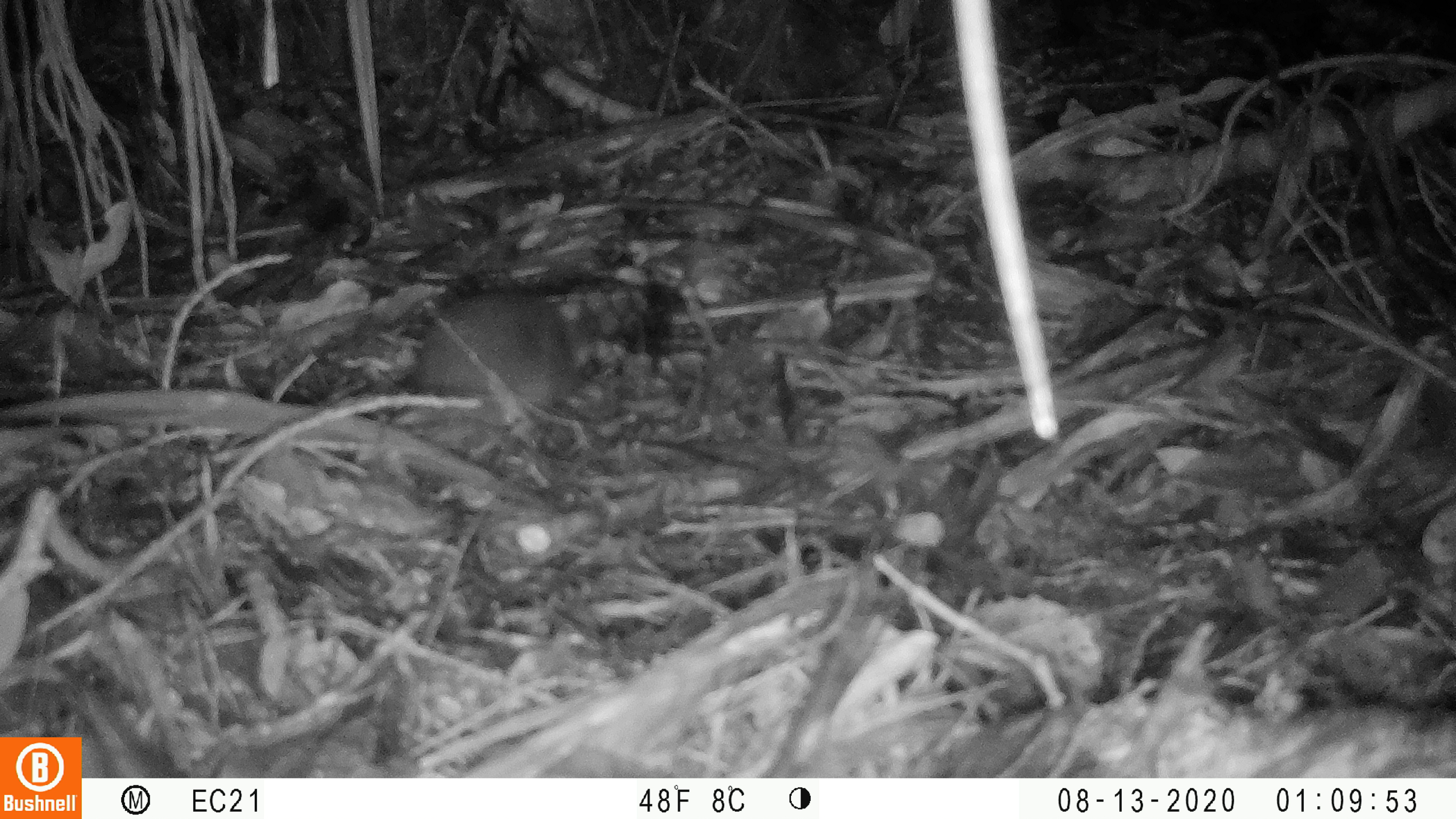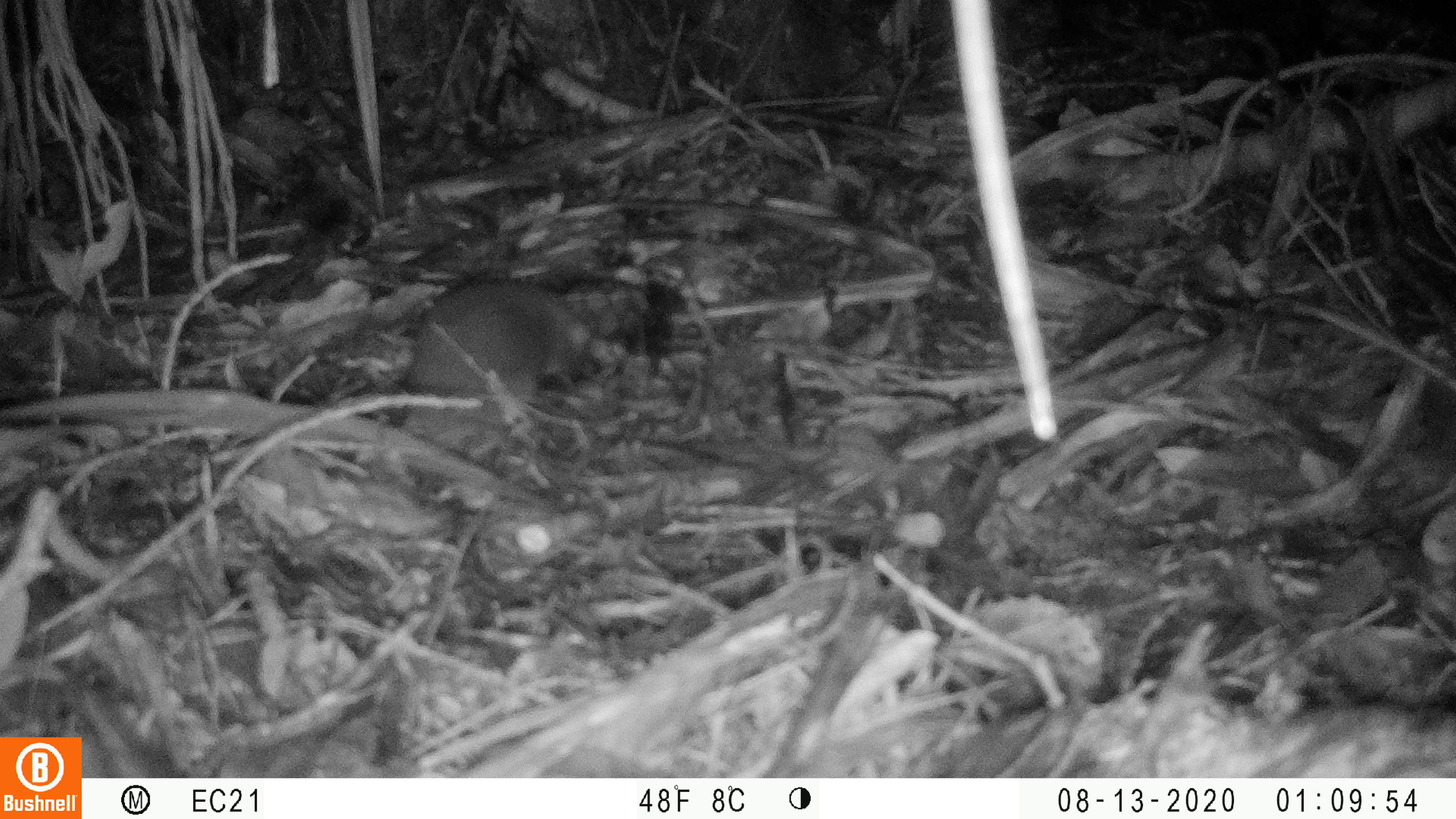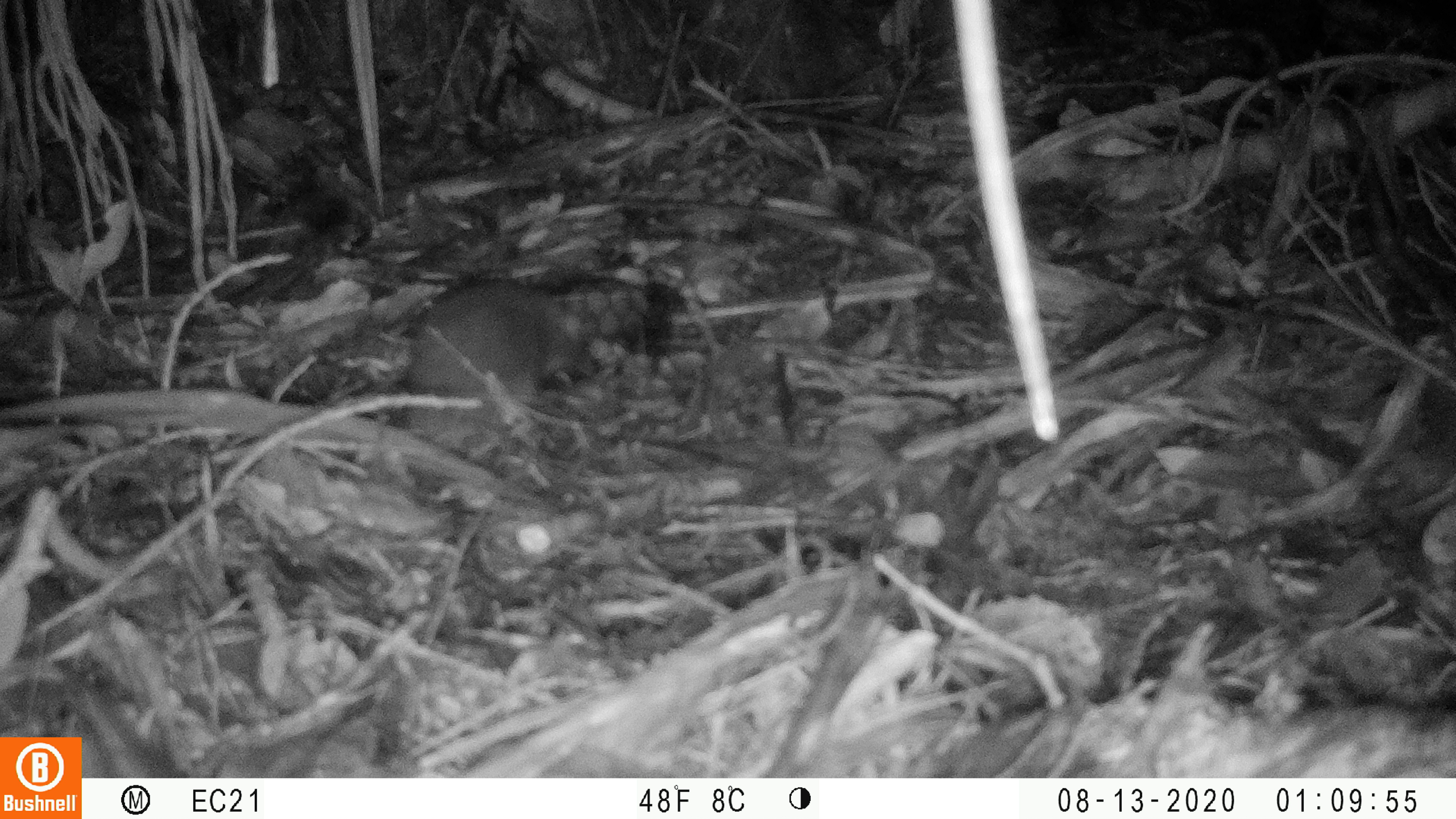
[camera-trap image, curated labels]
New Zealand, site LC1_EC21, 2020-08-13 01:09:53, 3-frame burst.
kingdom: Animalia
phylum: Chordata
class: Mammalia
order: Rodentia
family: Muridae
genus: Rattus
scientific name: Rattus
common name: rat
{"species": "rat (Rattus)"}